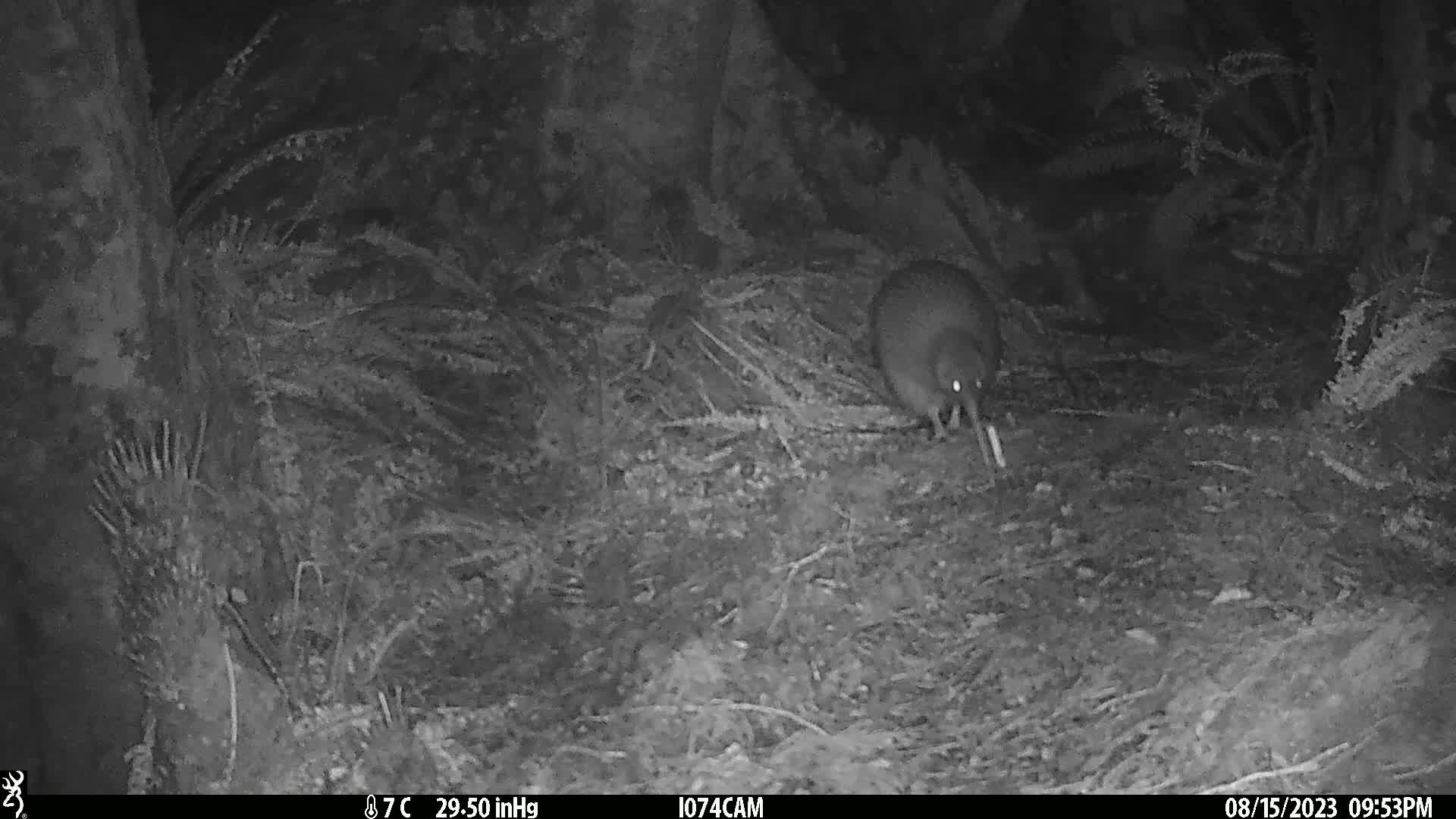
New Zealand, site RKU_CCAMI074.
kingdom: Animalia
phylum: Chordata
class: Aves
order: Apterygiformes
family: Apterygidae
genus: Apteryx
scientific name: Apteryx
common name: kiwi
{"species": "kiwi (Apteryx)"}